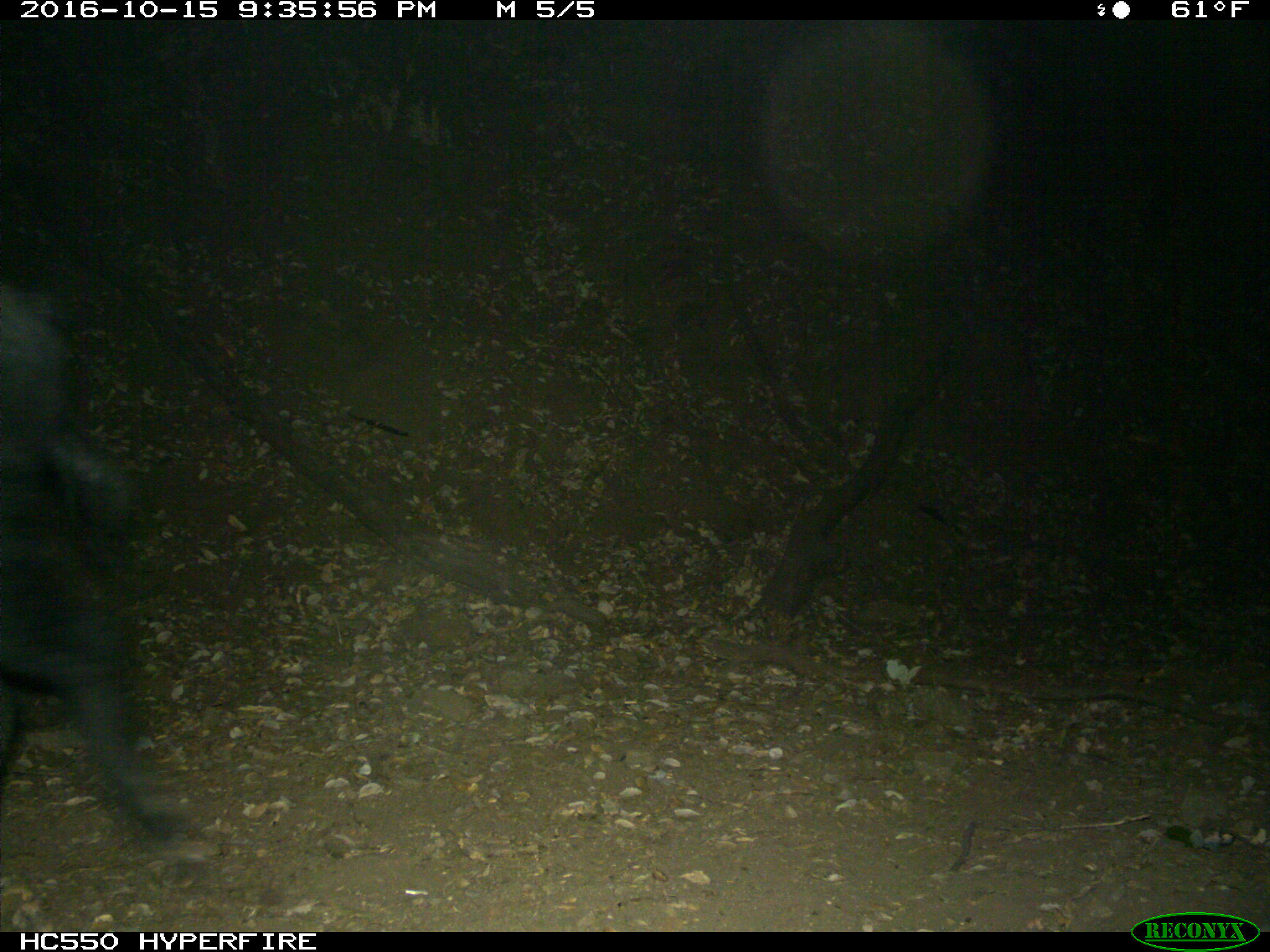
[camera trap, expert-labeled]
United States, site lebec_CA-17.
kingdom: Animalia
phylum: Chordata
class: Mammalia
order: Artiodactyla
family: Suidae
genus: Sus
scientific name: Sus scrofa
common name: wild boar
Sus scrofa (wild boar).